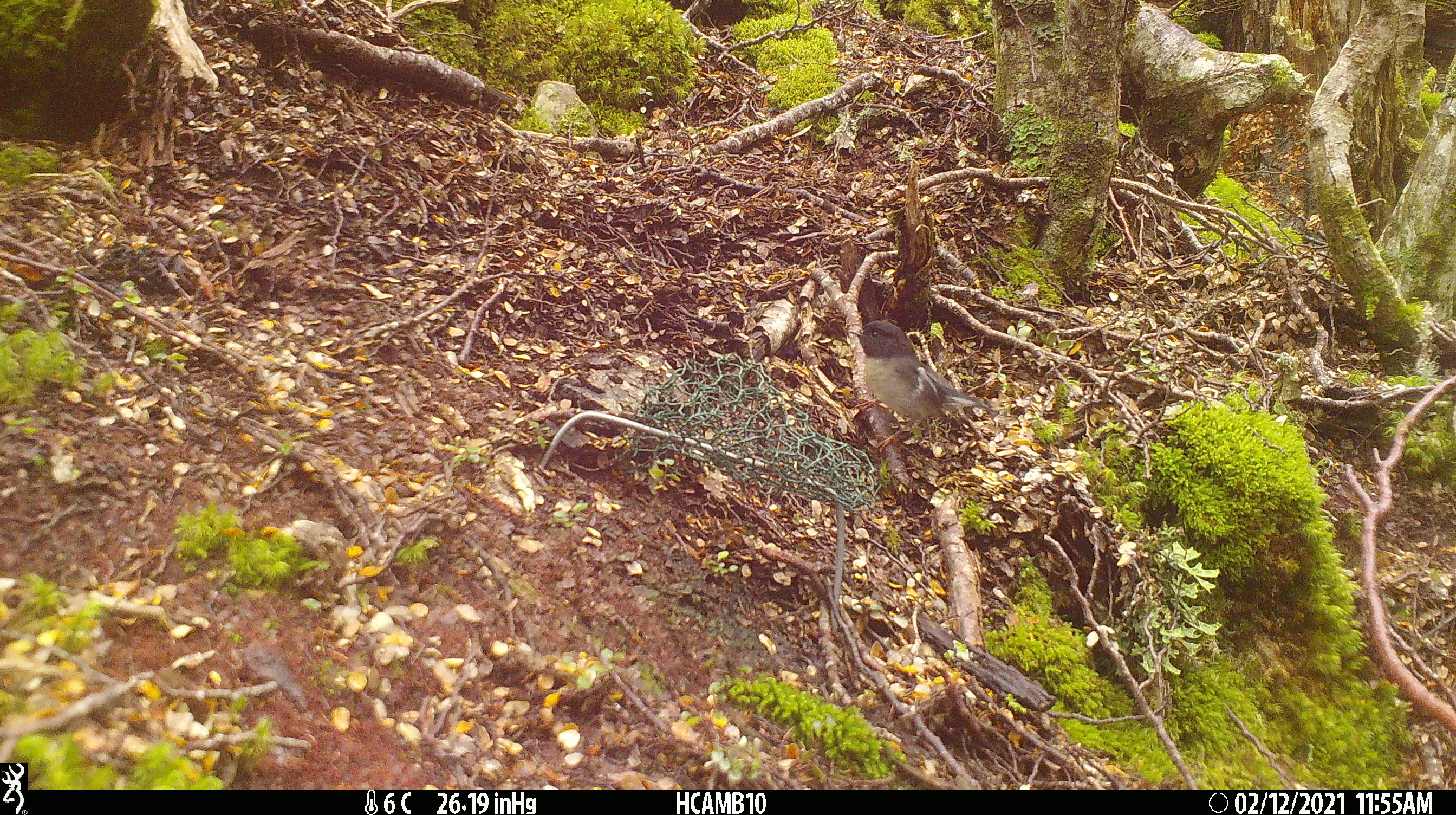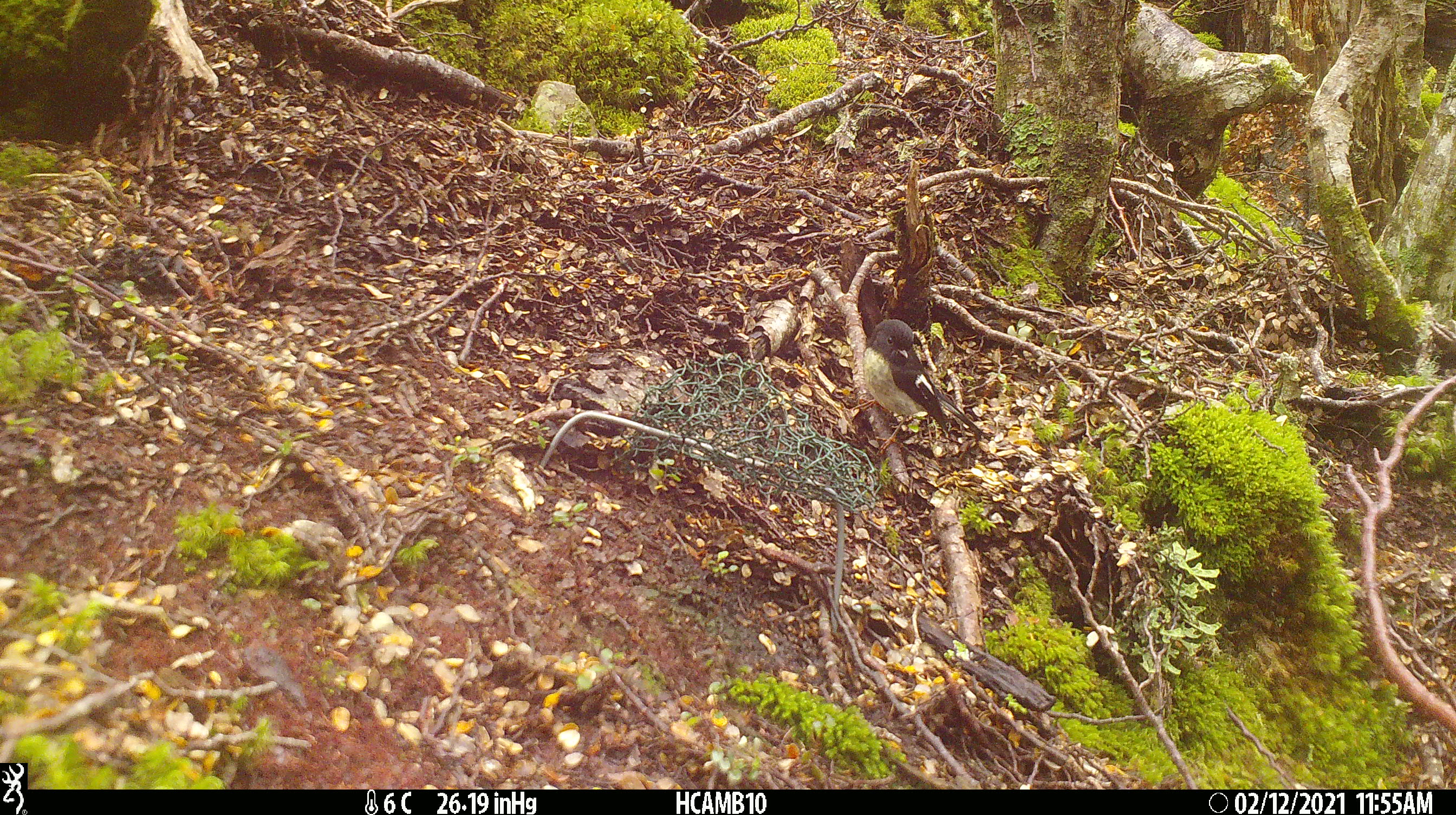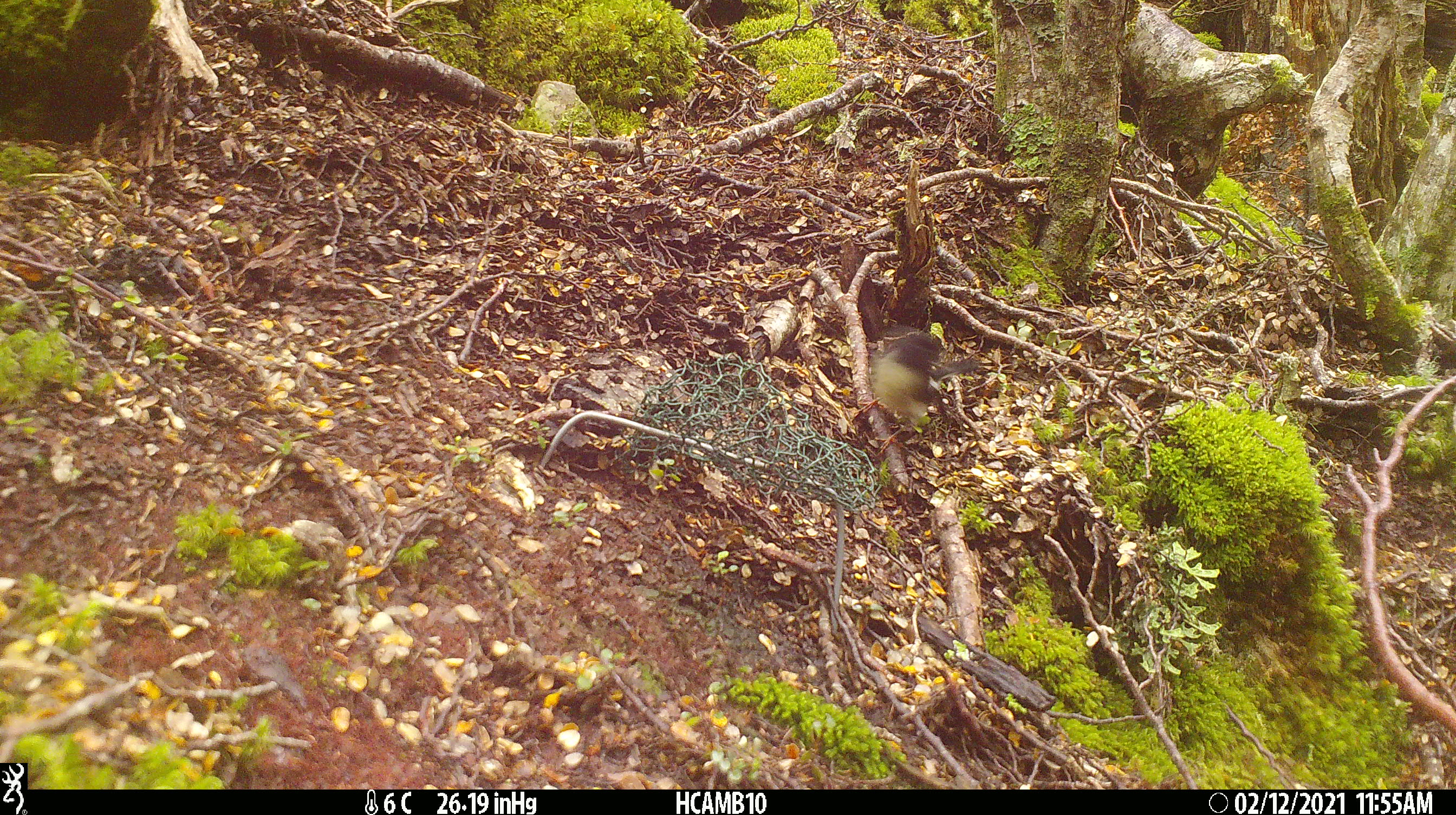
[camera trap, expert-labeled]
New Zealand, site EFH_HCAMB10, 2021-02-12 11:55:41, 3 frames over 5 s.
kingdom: Animalia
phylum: Chordata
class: Aves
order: Passeriformes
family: Petroicidae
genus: Petroica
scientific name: Petroica macrocephala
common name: tomtit